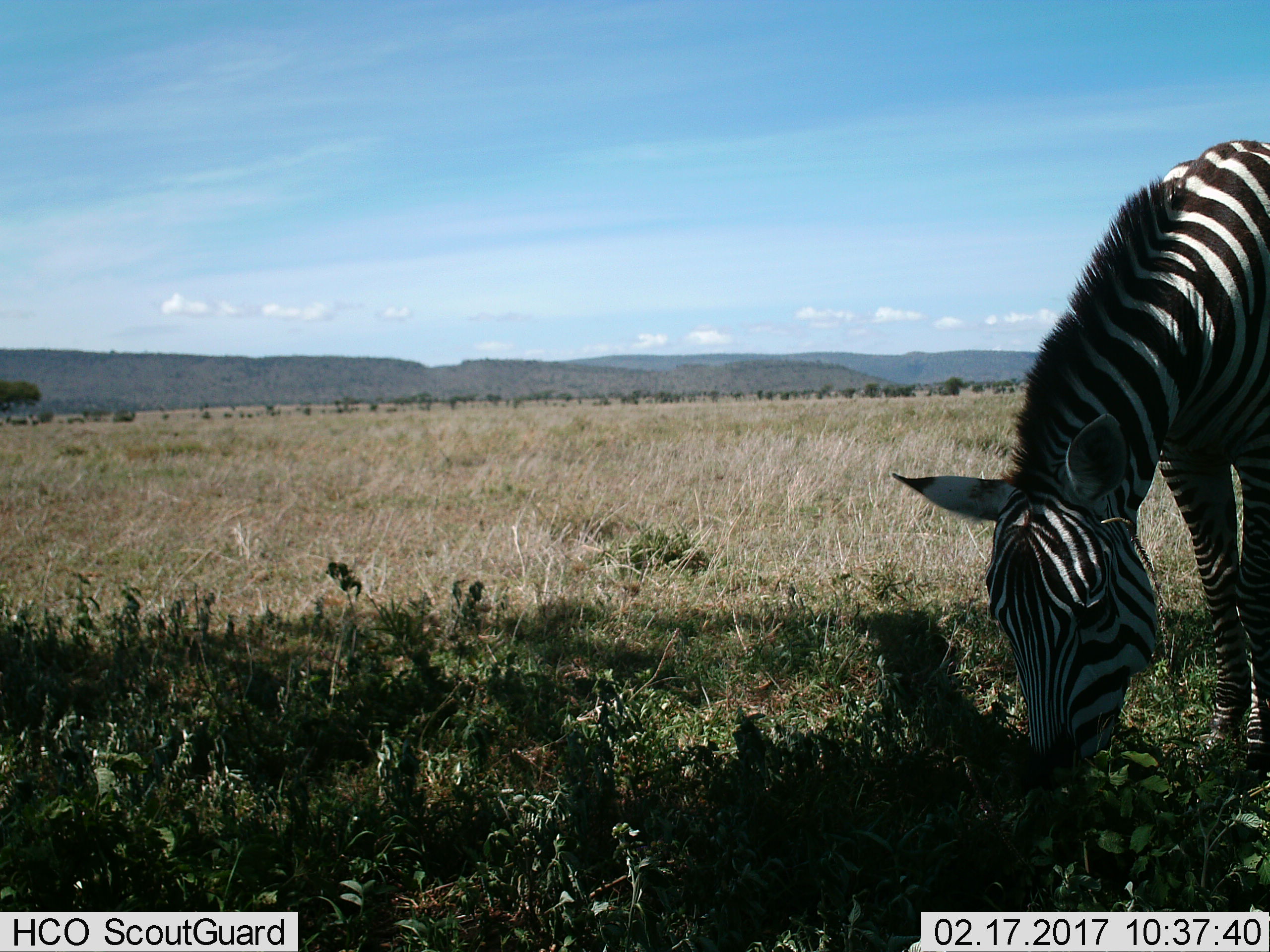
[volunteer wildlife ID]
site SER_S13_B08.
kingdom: Animalia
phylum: Chordata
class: Mammalia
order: Perissodactyla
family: Equidae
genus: Equus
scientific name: Equus quagga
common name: plains zebra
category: zebraplains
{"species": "zebraplains (plains zebra) (Equus quagga)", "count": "1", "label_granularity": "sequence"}